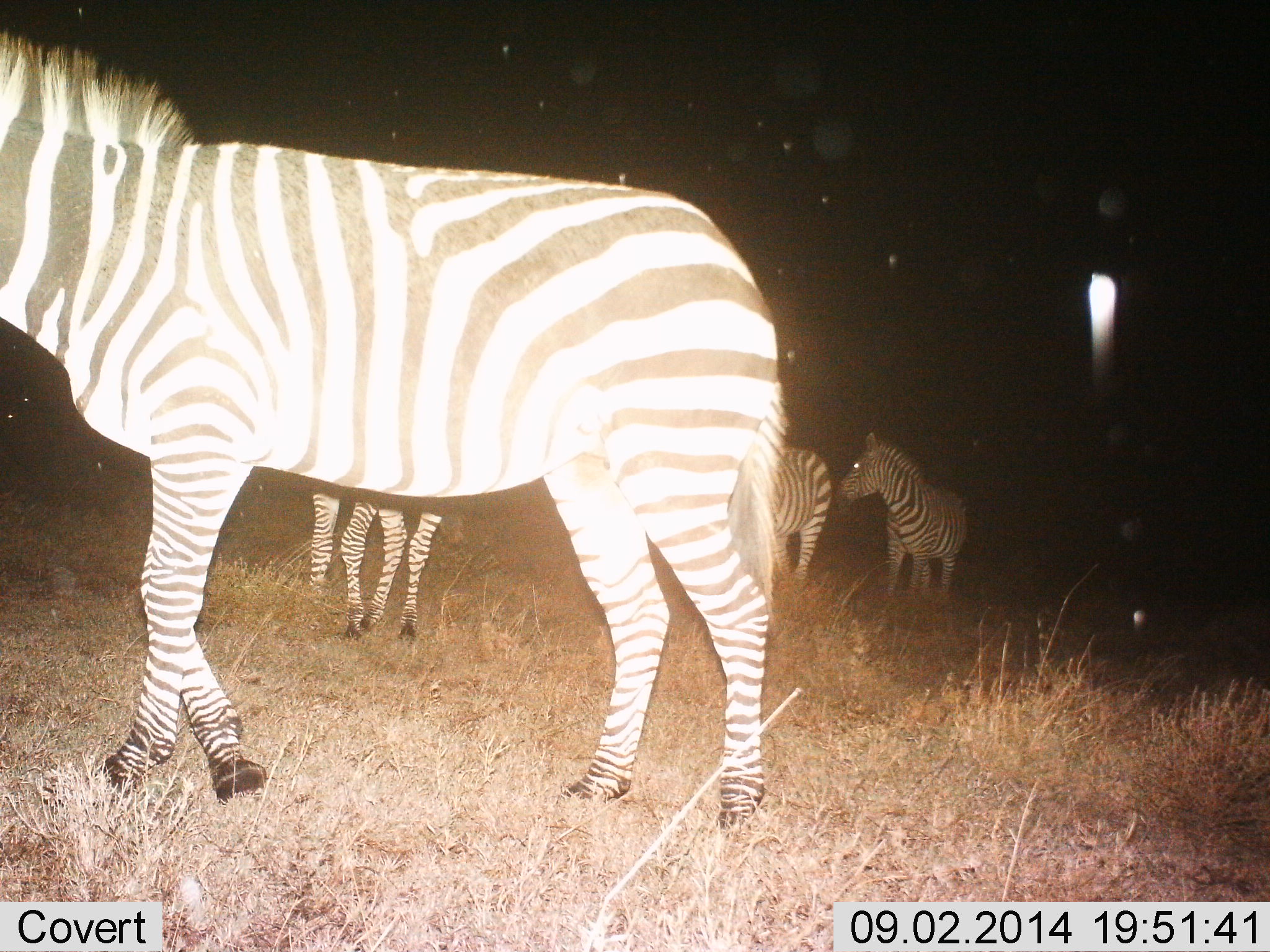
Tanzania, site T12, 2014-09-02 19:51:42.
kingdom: Animalia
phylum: Chordata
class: Mammalia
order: Perissodactyla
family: Equidae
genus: Equus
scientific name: Equus quagga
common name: plains zebra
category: zebra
Zebra (plains zebra) (Equus quagga), count 4. Behavior (volunteer vote fractions): standing 90%, resting 0%, moving 30%, interacting 10%. Young present (vote fraction): 0%. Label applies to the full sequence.